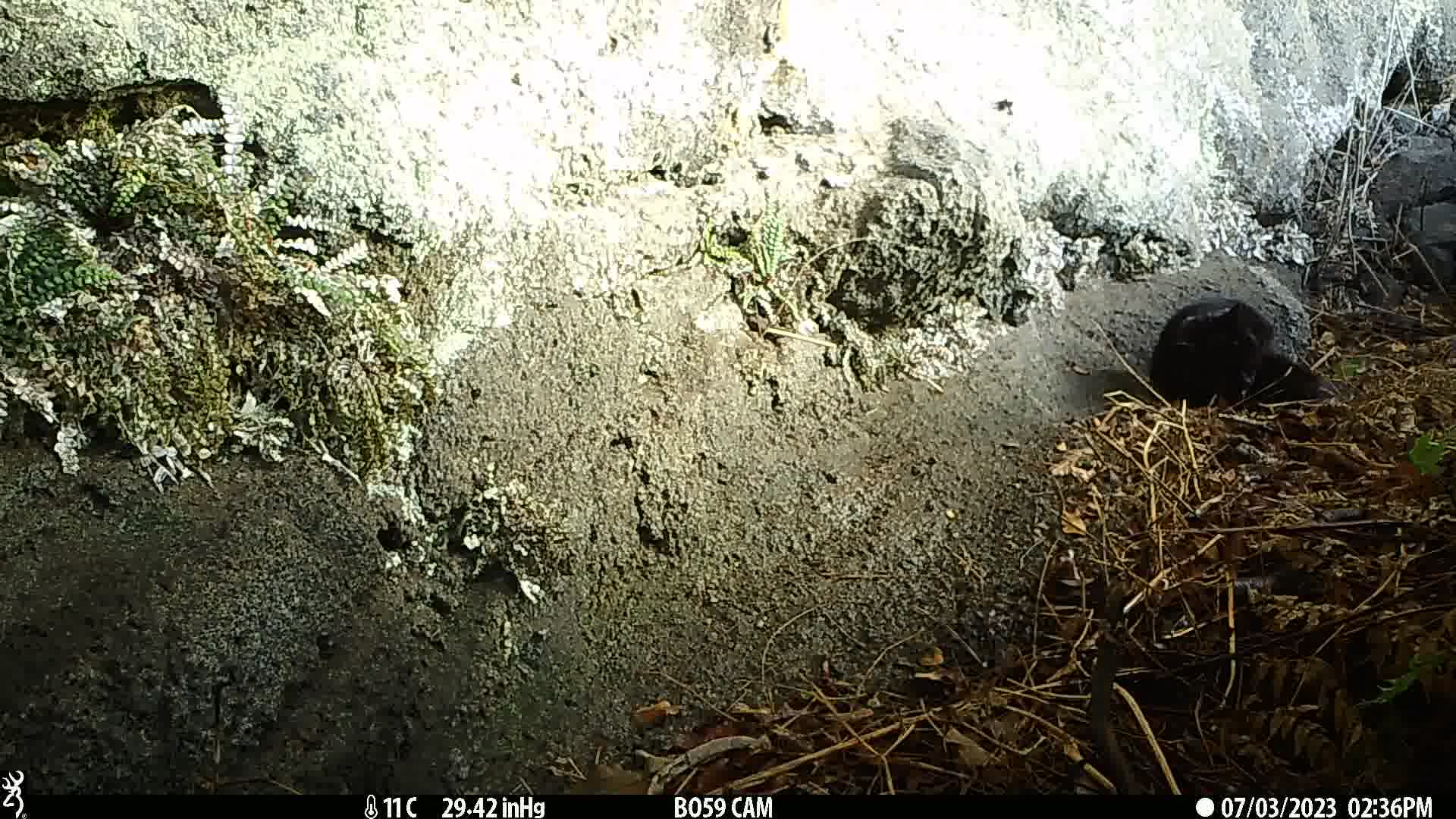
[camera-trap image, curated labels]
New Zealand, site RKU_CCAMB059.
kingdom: Animalia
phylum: Chordata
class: Mammalia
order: Carnivora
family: Felidae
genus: Felis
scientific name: Felis catus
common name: domestic cat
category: cat